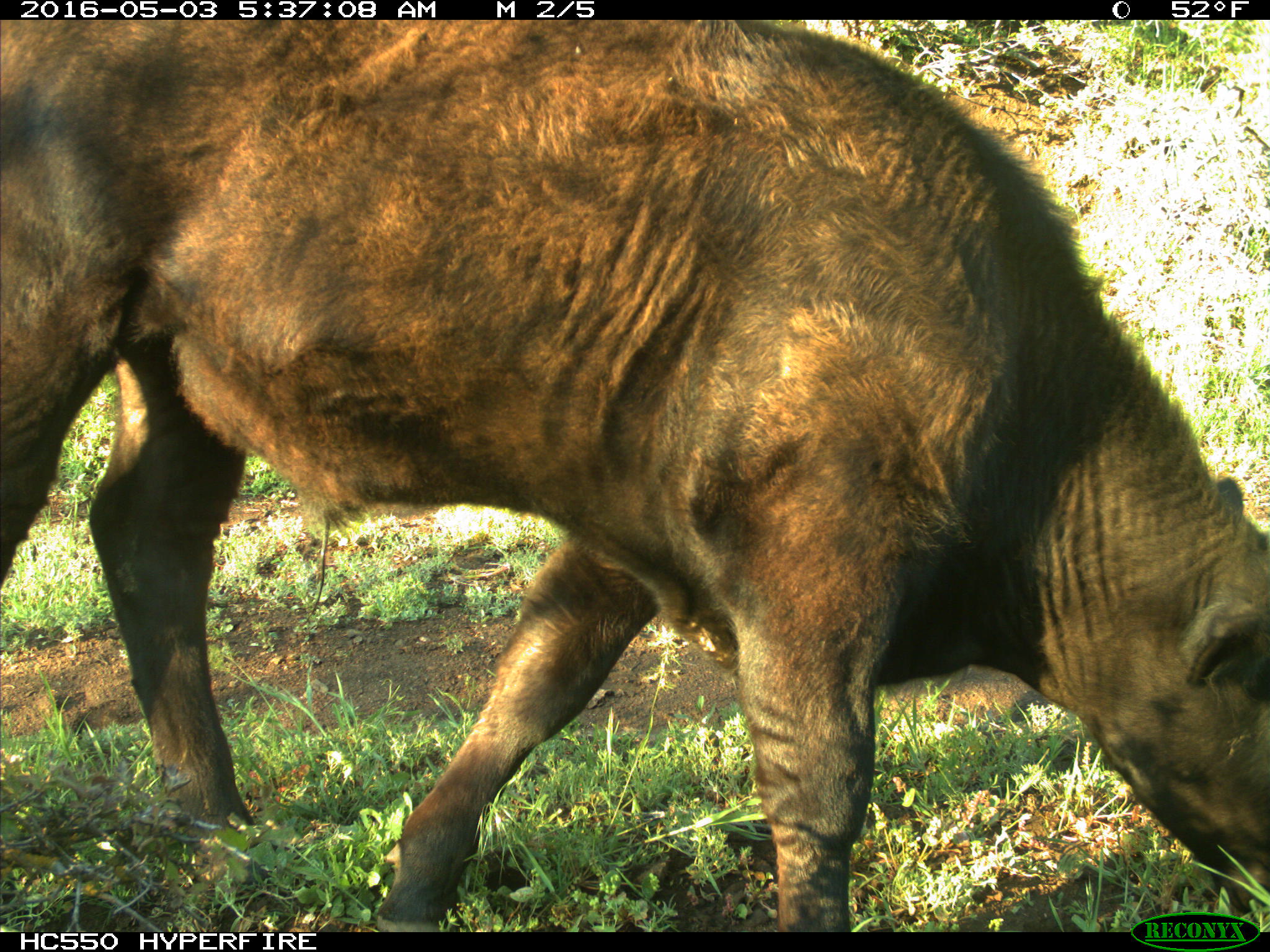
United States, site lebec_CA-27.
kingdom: Animalia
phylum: Chordata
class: Mammalia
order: Artiodactyla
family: Bovidae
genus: Bos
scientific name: Bos taurus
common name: domestic cow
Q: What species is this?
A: Bos taurus (domestic cow).